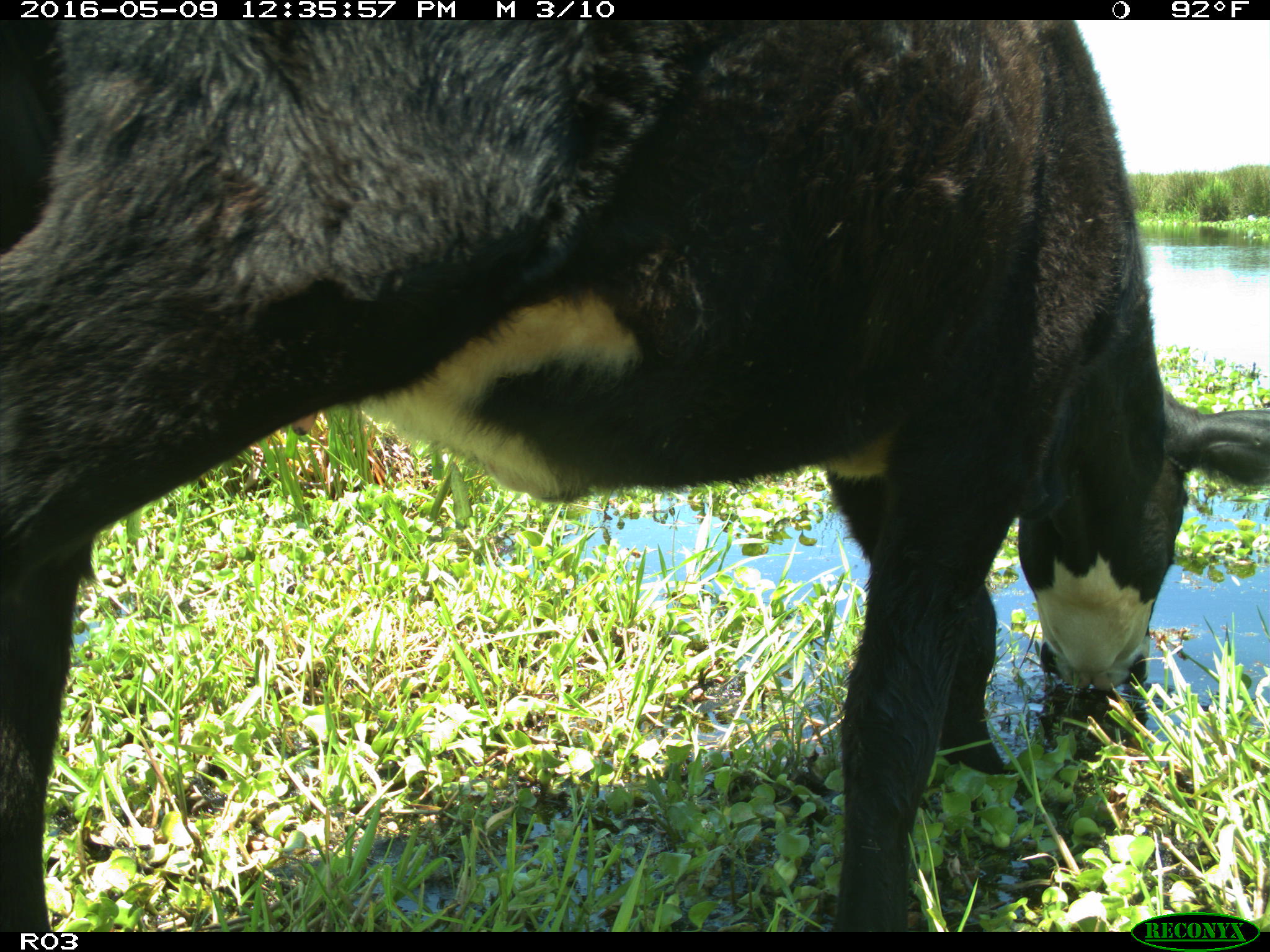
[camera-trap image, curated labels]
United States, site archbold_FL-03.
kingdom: Animalia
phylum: Chordata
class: Mammalia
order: Artiodactyla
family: Bovidae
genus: Bos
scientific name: Bos taurus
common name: domestic cow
Bos taurus (domestic cow).